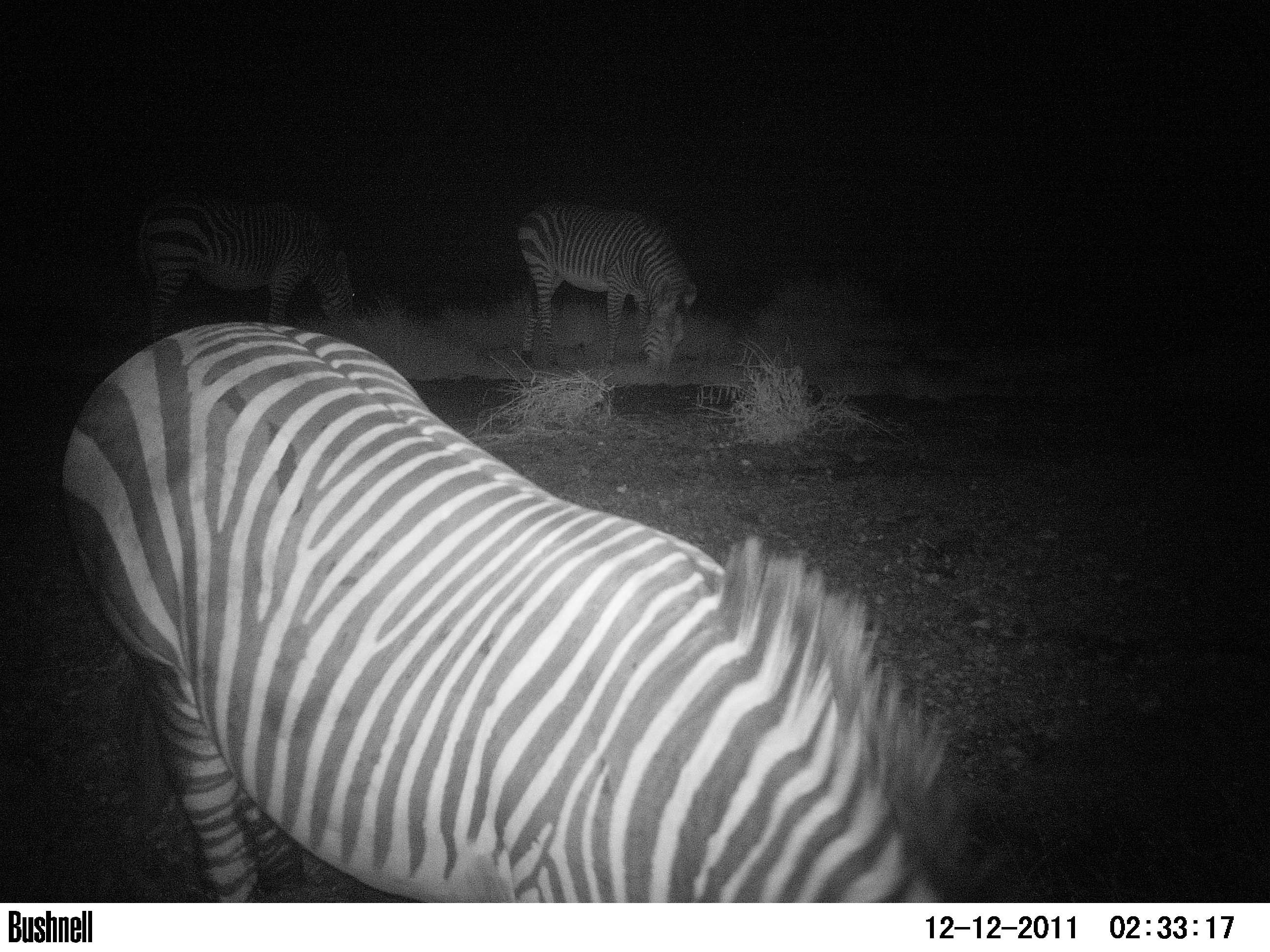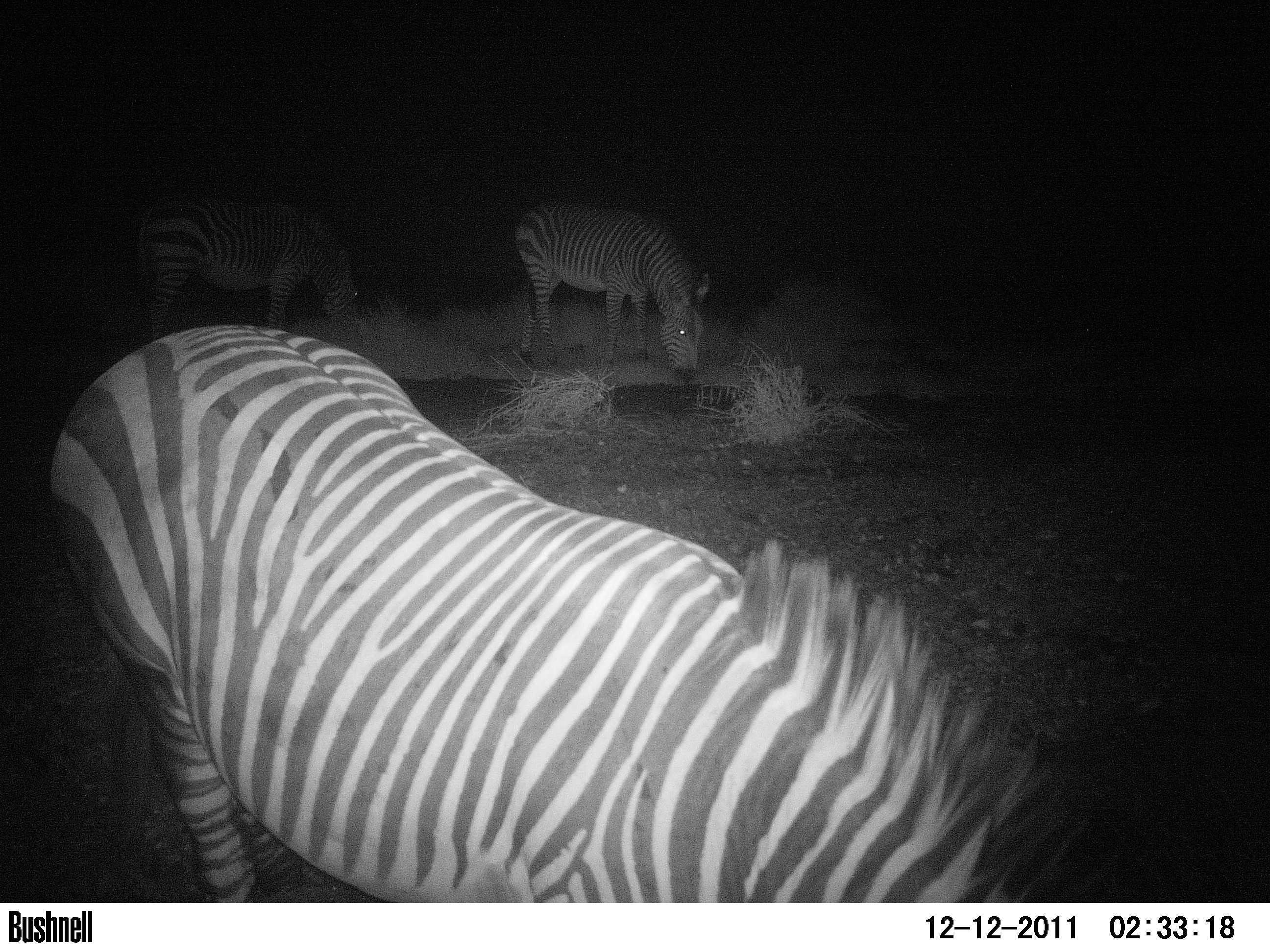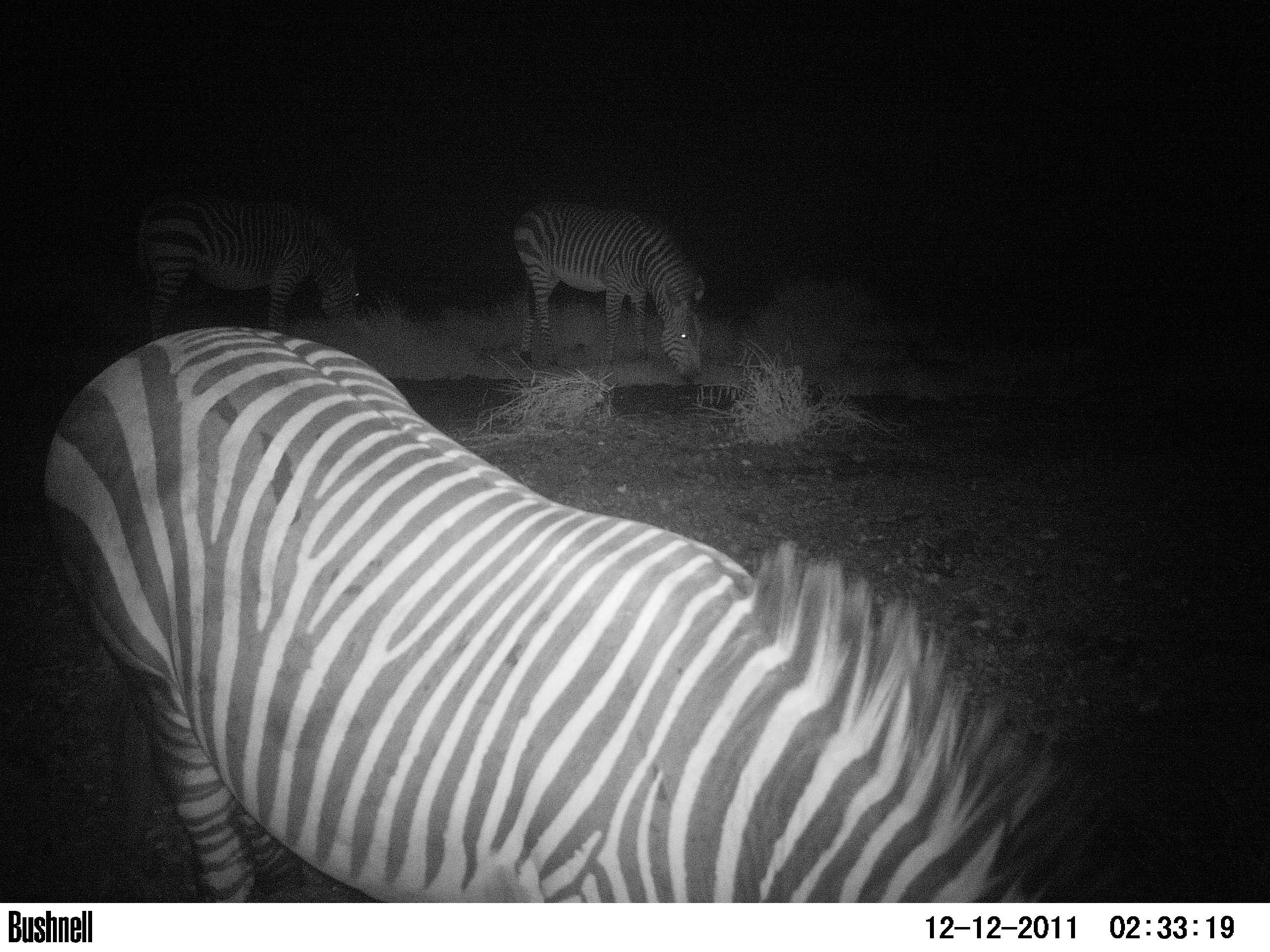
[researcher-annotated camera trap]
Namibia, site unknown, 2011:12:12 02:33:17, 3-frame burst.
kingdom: Animalia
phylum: Chordata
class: Mammalia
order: Perissodactyla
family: Equidae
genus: Equus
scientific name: Equus zebra hartmannae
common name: hartmann's mountain zebra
Equus zebra hartmannae (hartmann's mountain zebra).